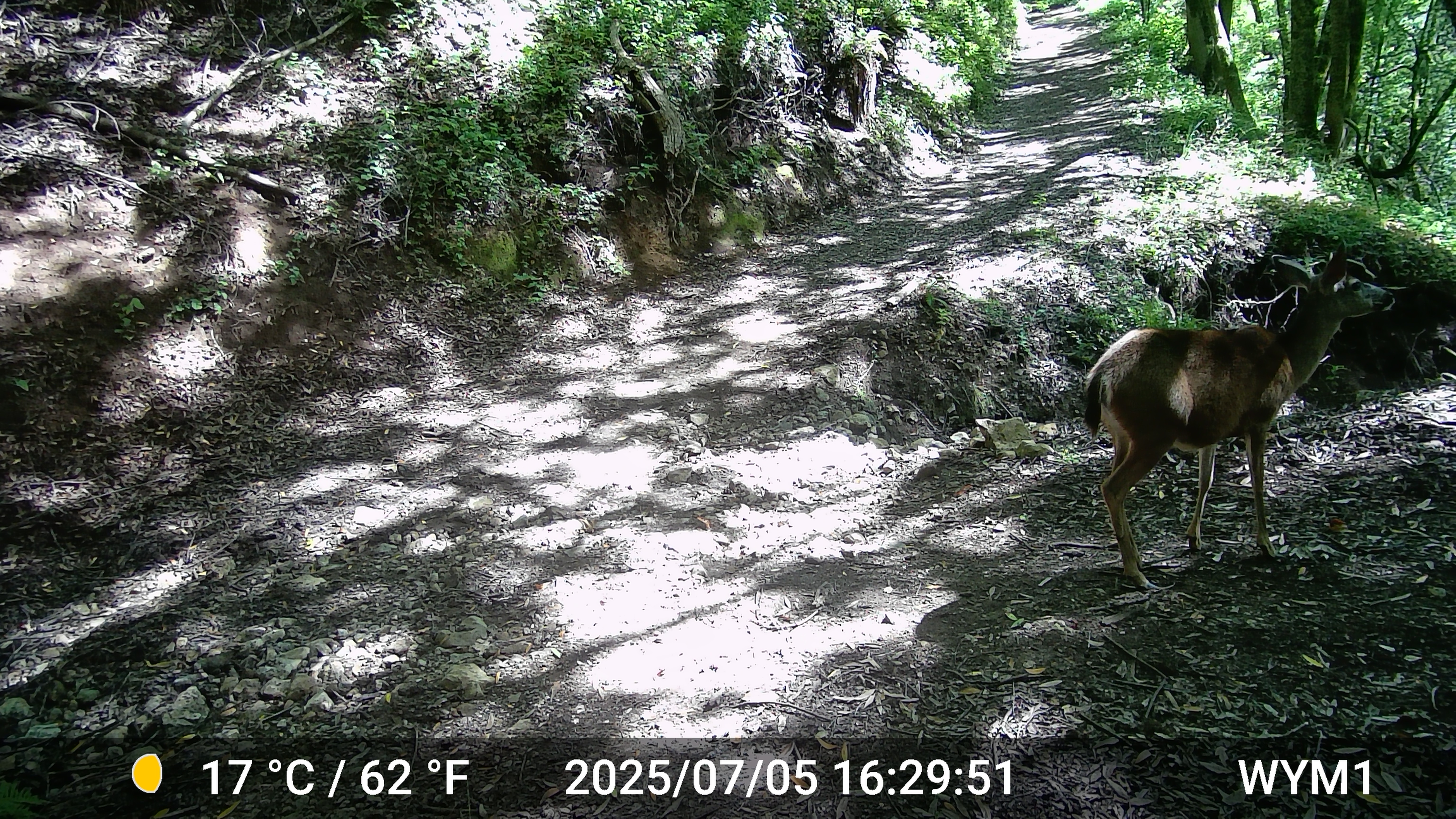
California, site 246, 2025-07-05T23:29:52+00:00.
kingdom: Animalia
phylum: Chordata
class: Mammalia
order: Artiodactyla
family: Cervidae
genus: Odocoileus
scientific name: Odocoileus hemionus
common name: mule deer